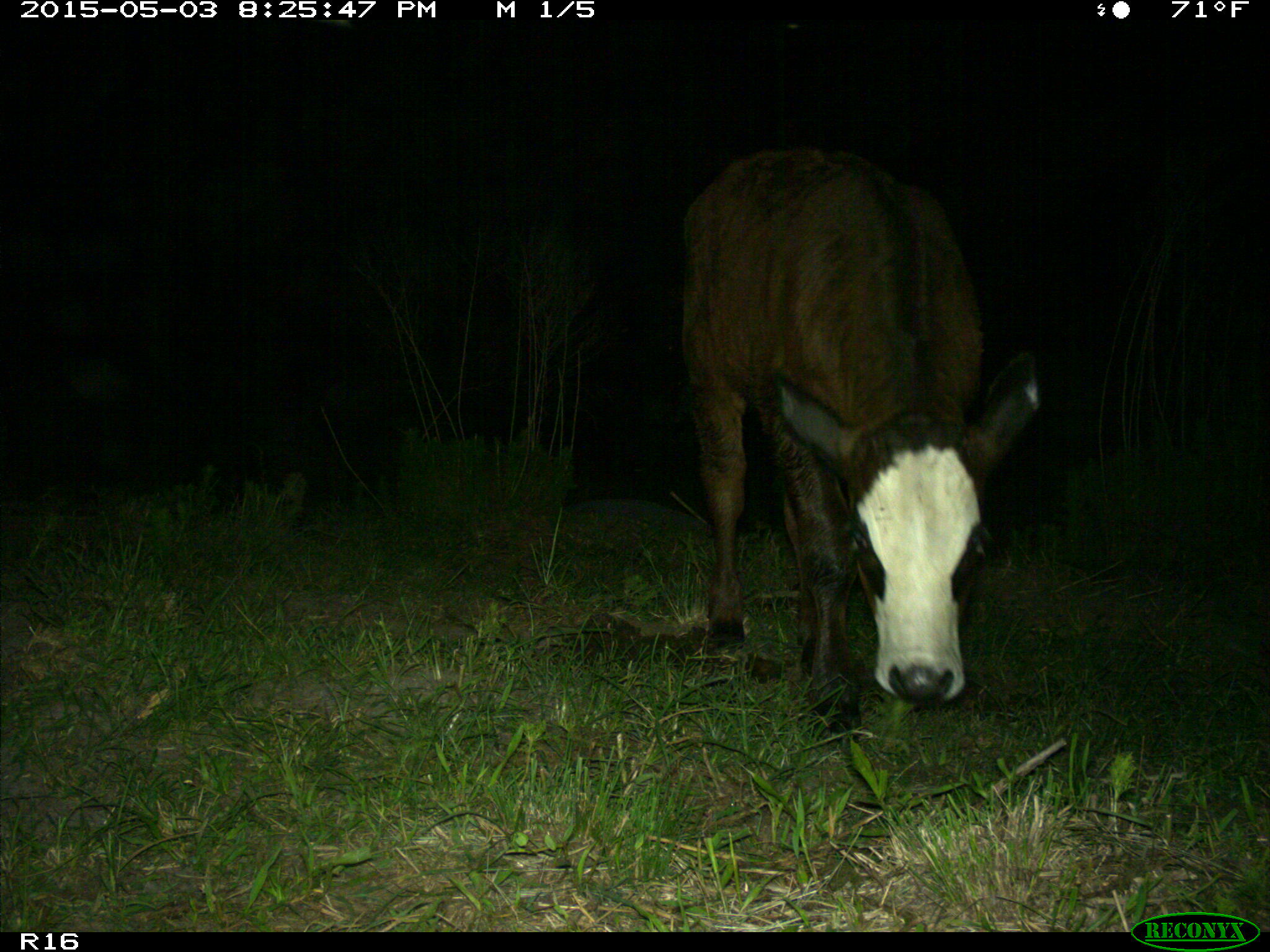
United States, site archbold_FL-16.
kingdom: Animalia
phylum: Chordata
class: Mammalia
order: Artiodactyla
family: Bovidae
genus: Bos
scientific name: Bos taurus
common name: domestic cow